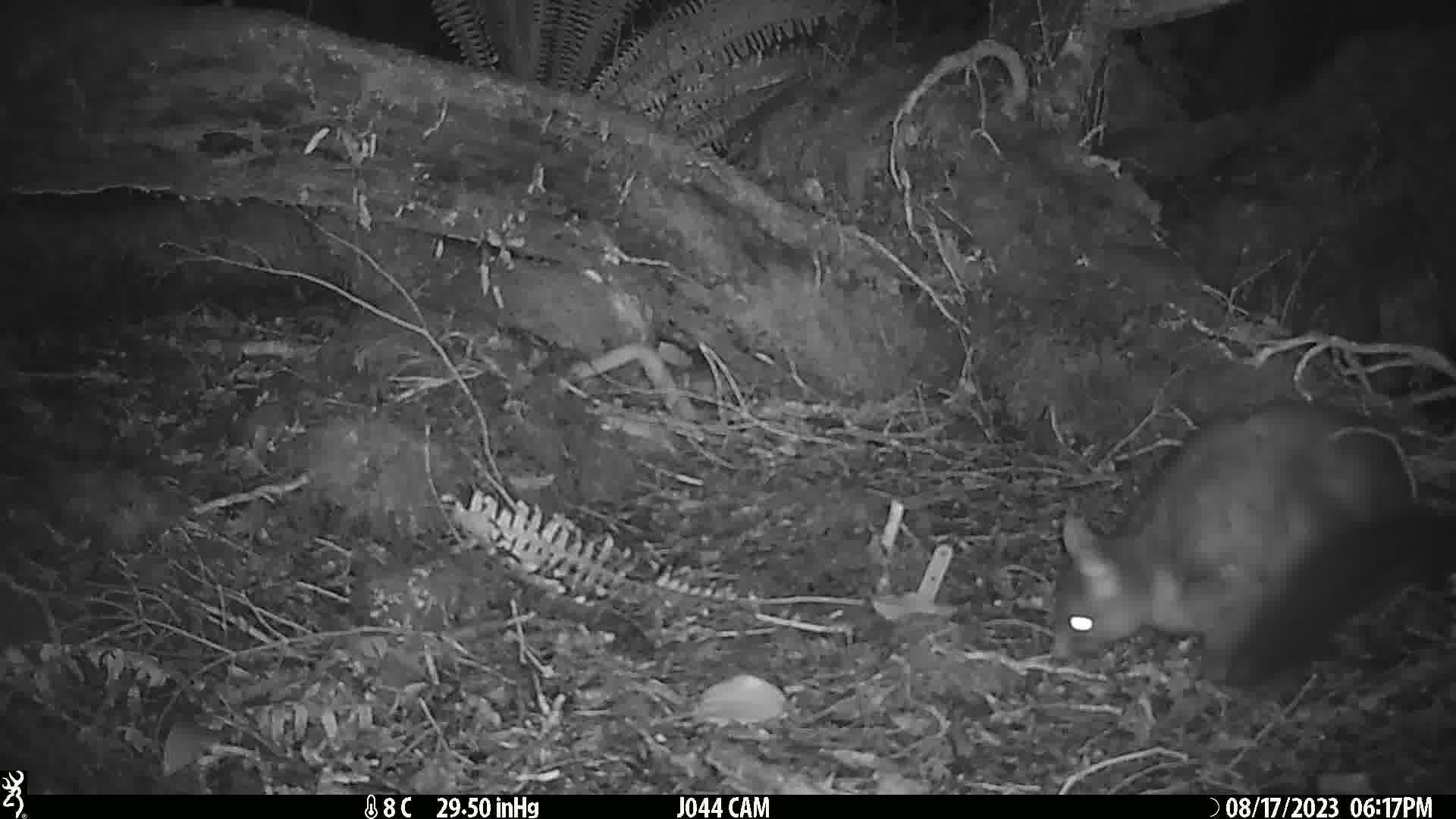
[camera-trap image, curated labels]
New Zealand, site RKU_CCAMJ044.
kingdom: Animalia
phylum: Chordata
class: Mammalia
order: Diprotodontia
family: Phalangeridae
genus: Trichosurus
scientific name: Trichosurus vulpecula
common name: common brushtail possum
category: possum